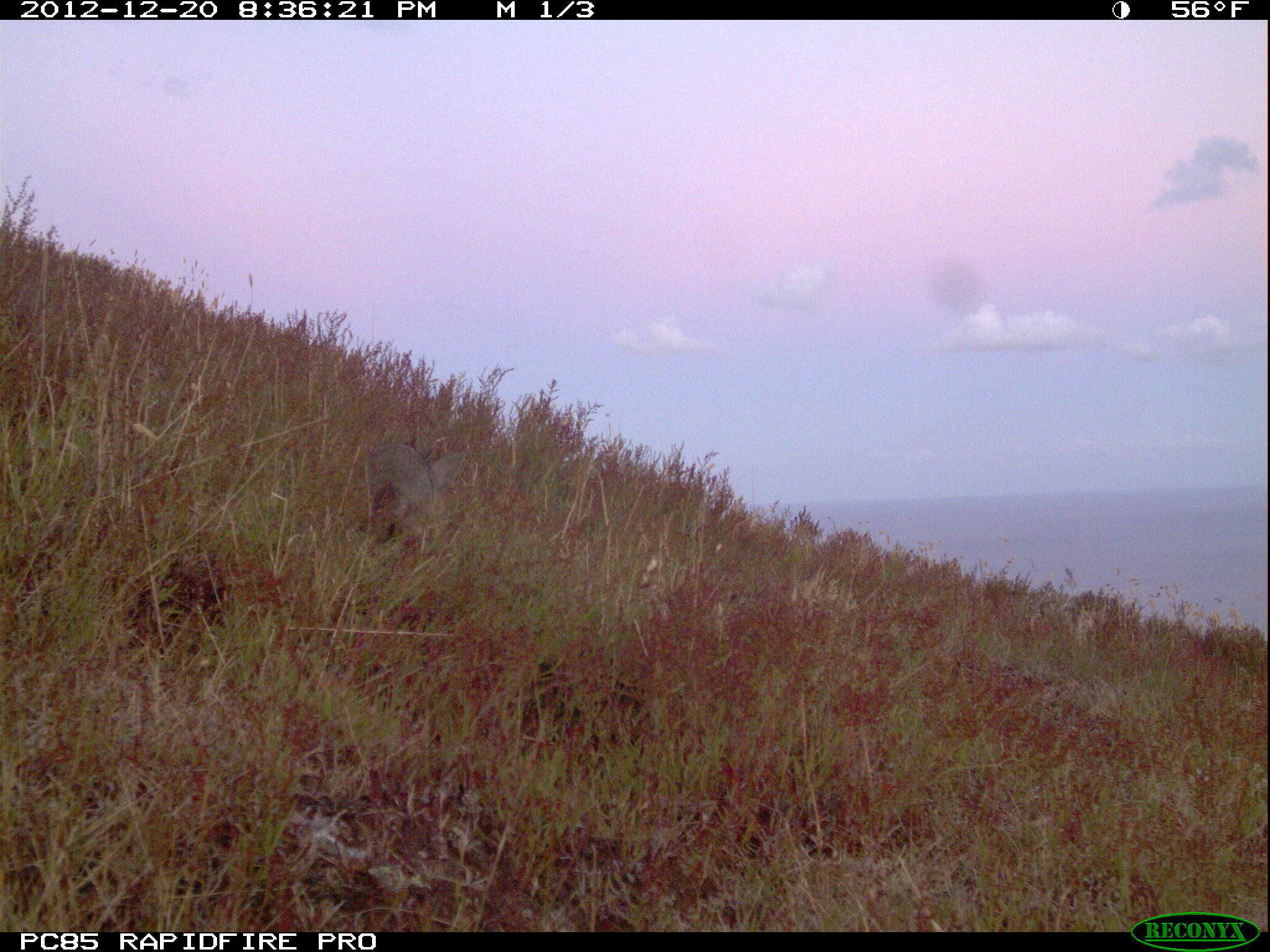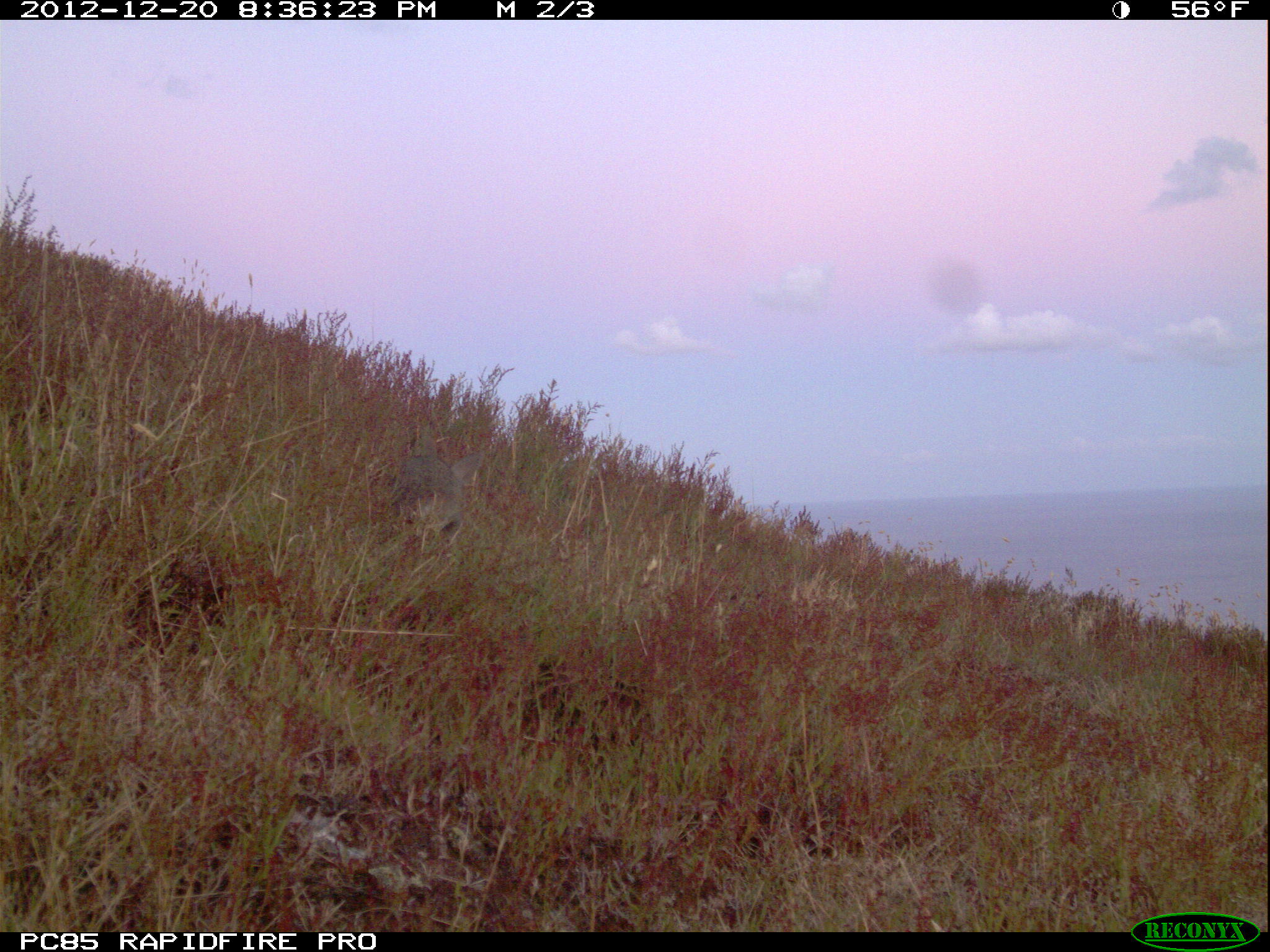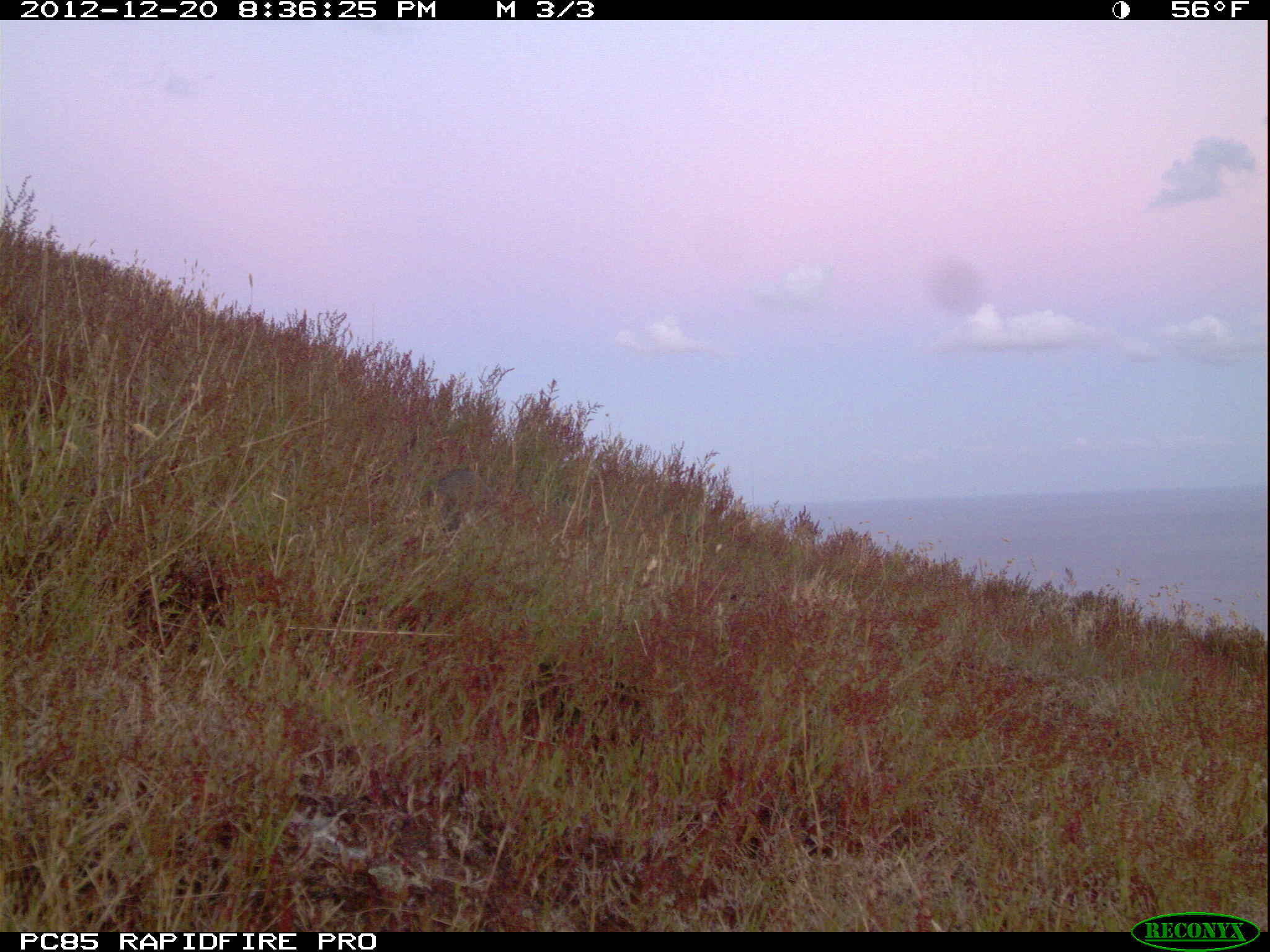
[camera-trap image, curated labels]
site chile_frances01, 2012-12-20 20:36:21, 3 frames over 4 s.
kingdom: Animalia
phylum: Chordata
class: Mammalia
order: Lagomorpha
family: Leporidae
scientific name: Leporidae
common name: rabbits and hares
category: rabbit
Rabbit (rabbits and hares) (Leporidae).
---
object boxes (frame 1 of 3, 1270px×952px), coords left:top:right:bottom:
rabbit: 350:435:467:553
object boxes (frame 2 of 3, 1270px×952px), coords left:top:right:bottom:
rabbit: 389:438:489:553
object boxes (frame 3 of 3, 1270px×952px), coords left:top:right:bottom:
rabbit: 406:440:504:527